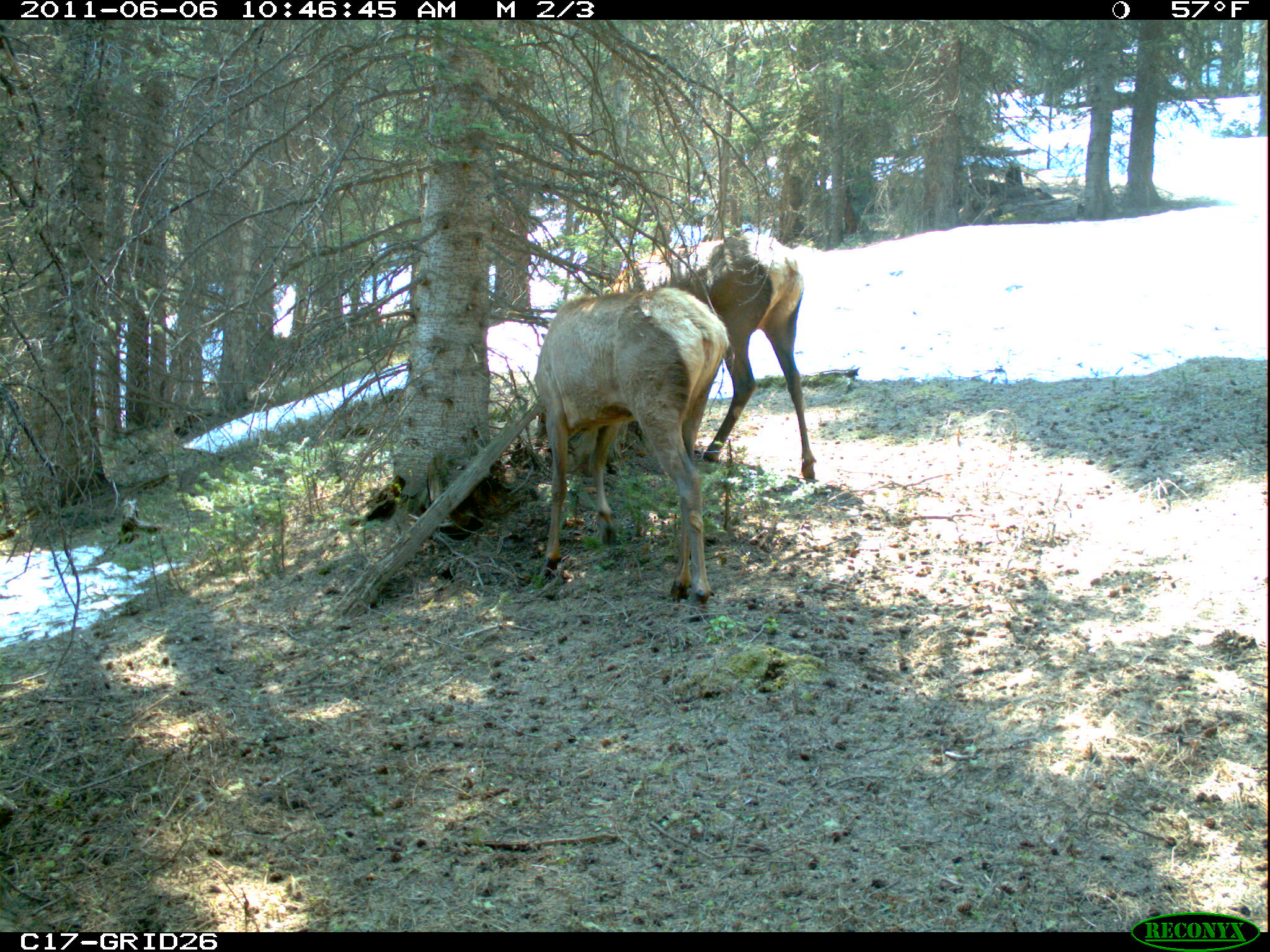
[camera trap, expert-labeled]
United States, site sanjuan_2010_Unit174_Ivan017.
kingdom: Animalia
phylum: Chordata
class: Mammalia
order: Artiodactyla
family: Cervidae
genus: Cervus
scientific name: Cervus elaphus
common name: red deer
Cervus elaphus (red deer).